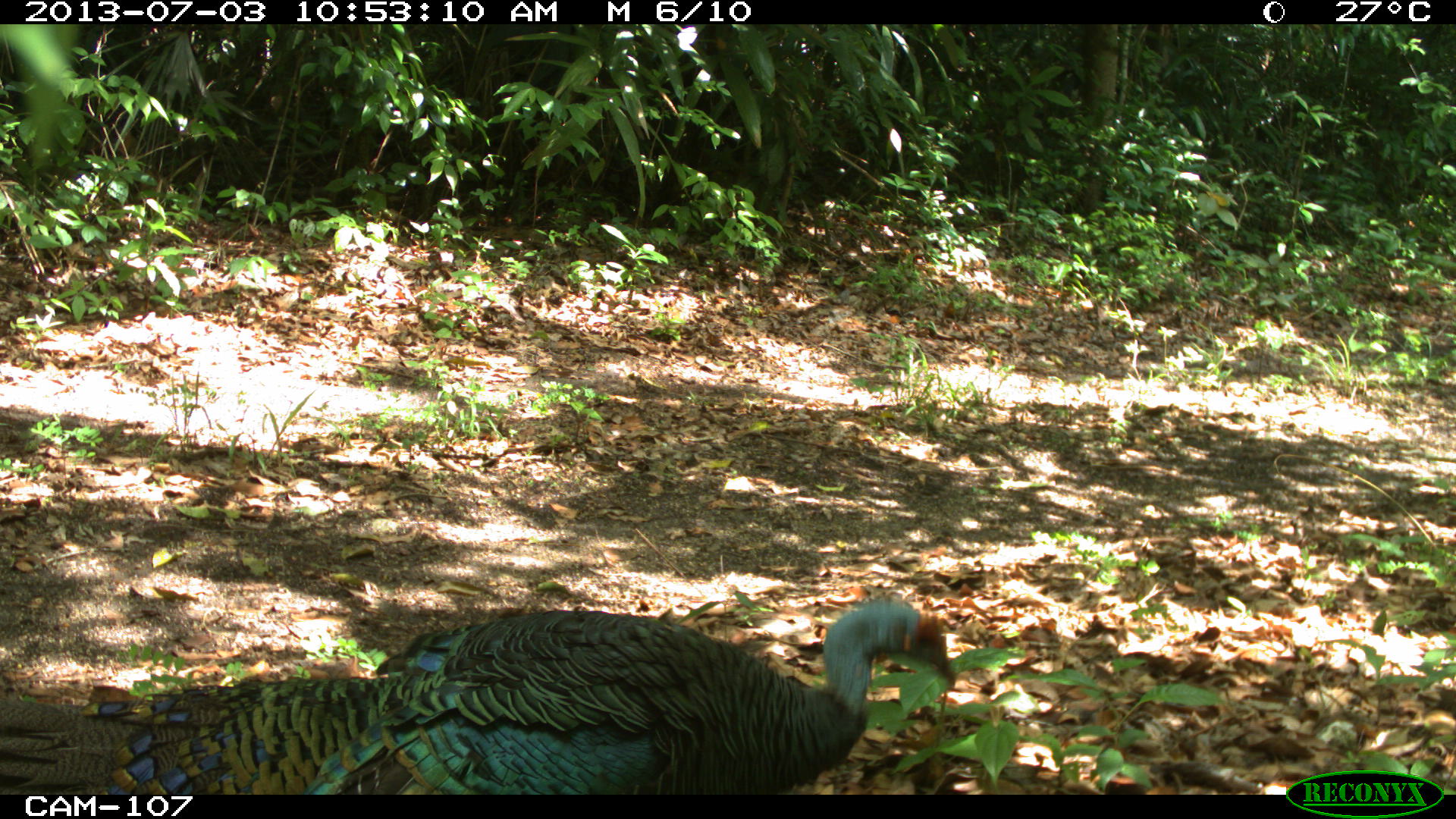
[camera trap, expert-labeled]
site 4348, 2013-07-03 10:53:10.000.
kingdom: Animalia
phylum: Chordata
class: Aves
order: Galliformes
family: Phasianidae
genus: Meleagris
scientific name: Meleagris ocellata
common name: ocellated turkey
Meleagris ocellata (ocellated turkey), count 1.